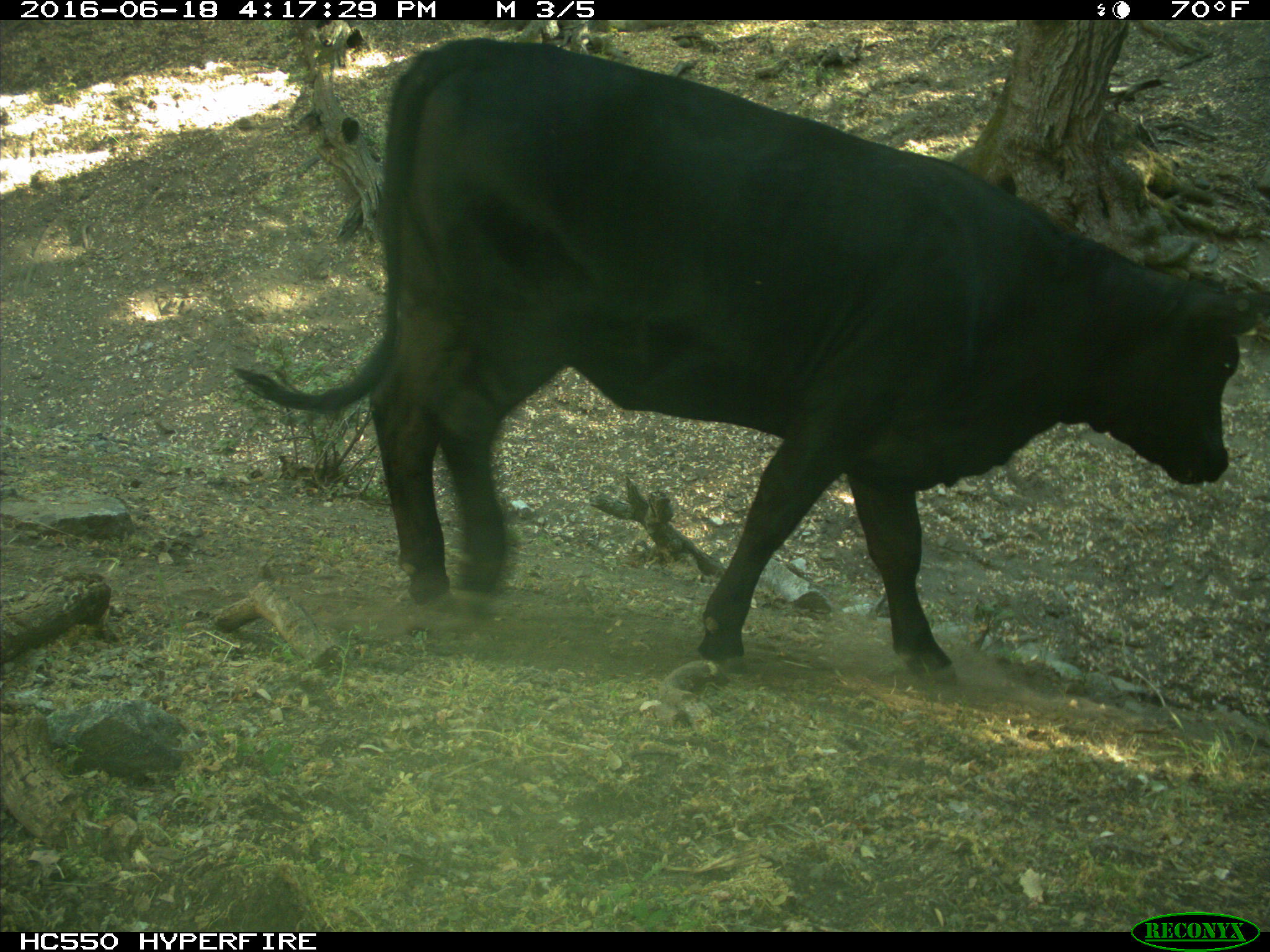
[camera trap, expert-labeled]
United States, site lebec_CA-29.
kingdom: Animalia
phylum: Chordata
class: Mammalia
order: Artiodactyla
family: Bovidae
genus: Bos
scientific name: Bos taurus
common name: domestic cow